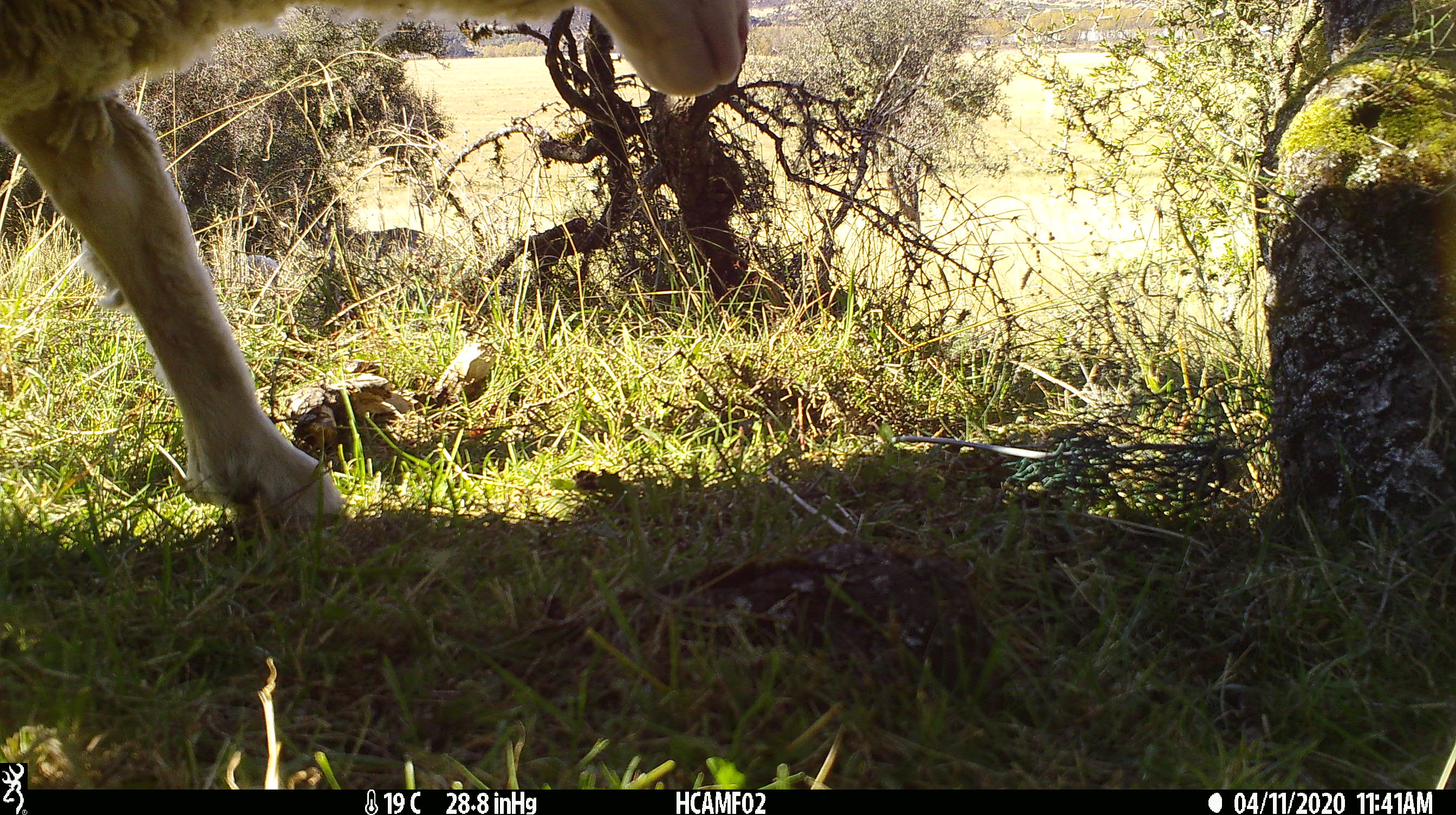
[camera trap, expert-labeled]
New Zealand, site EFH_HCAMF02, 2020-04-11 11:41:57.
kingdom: Animalia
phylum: Chordata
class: Mammalia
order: Artiodactyla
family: Bovidae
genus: Ovis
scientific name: Ovis aries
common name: domestic sheep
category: sheep